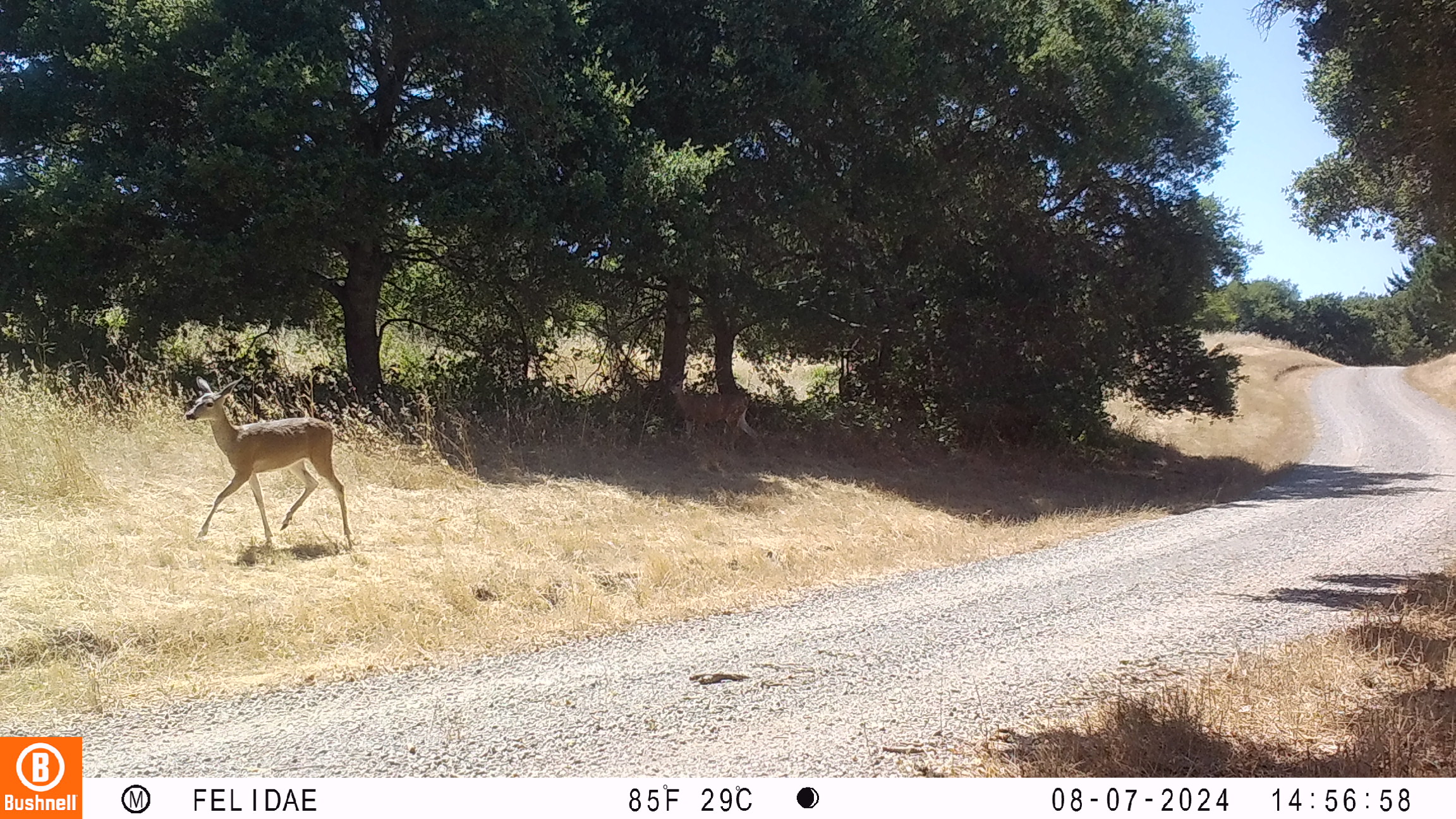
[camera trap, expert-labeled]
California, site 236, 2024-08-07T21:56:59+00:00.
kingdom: Animalia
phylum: Chordata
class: Mammalia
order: Artiodactyla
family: Cervidae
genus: Odocoileus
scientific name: Odocoileus hemionus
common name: mule deer